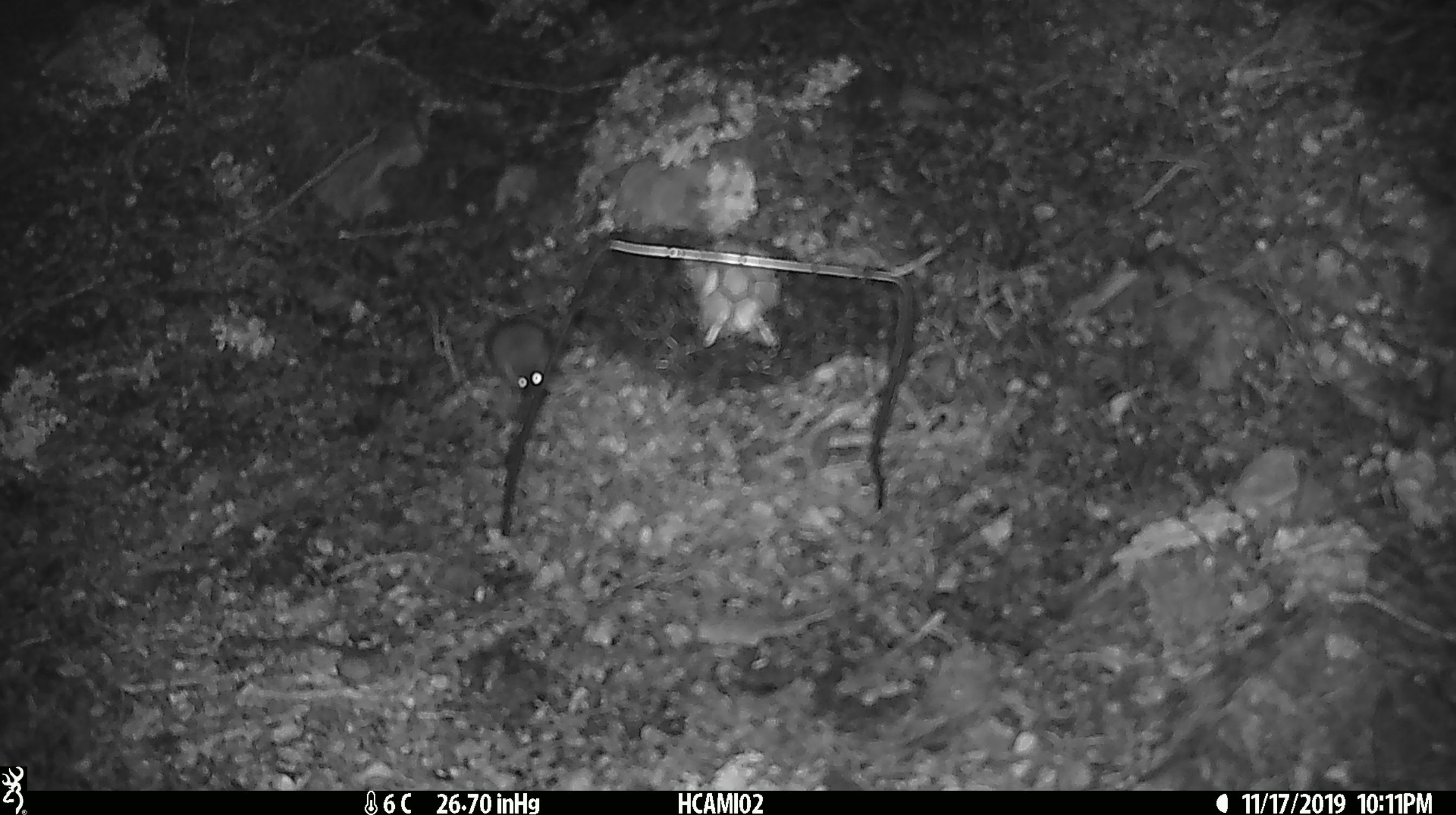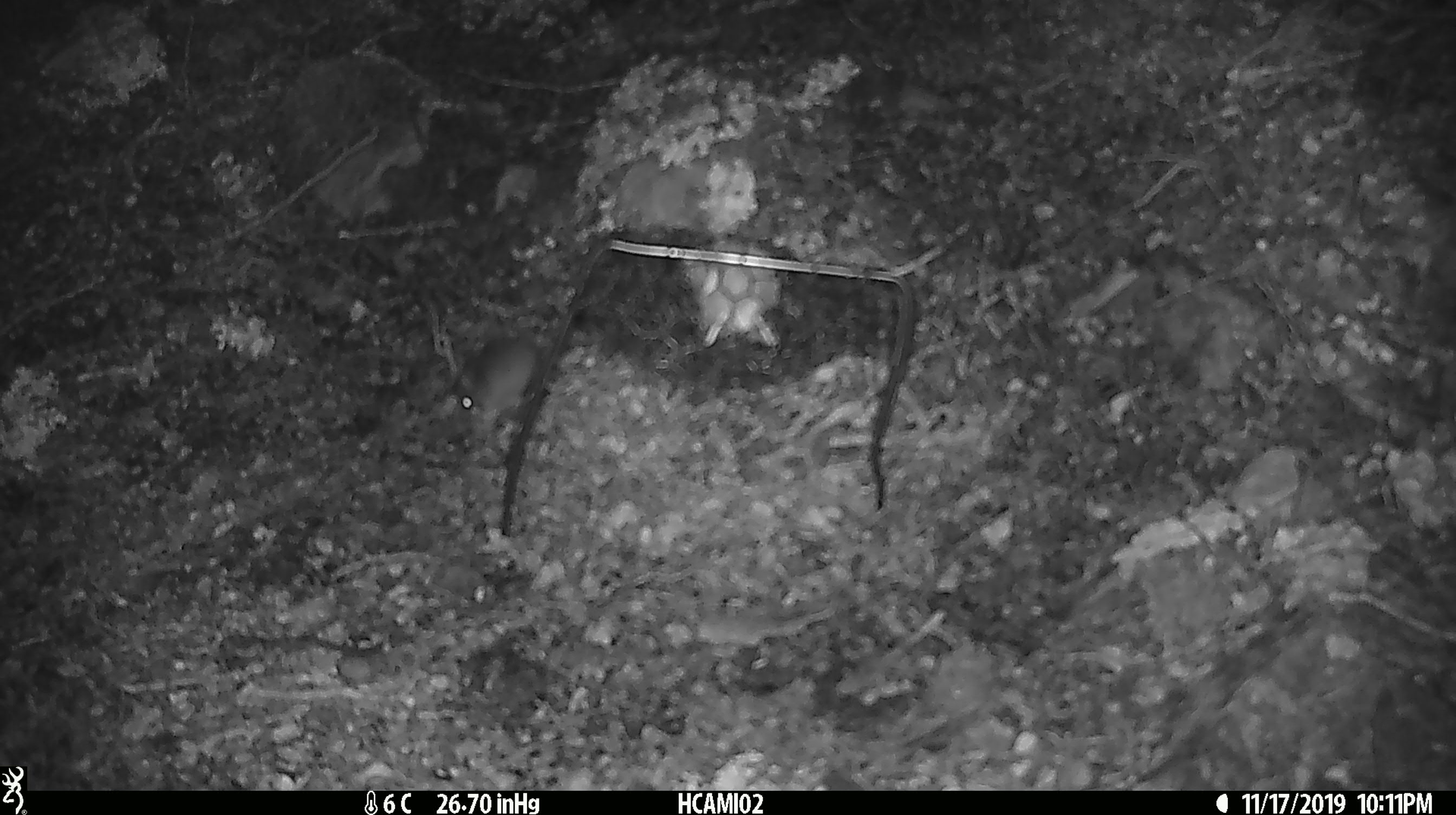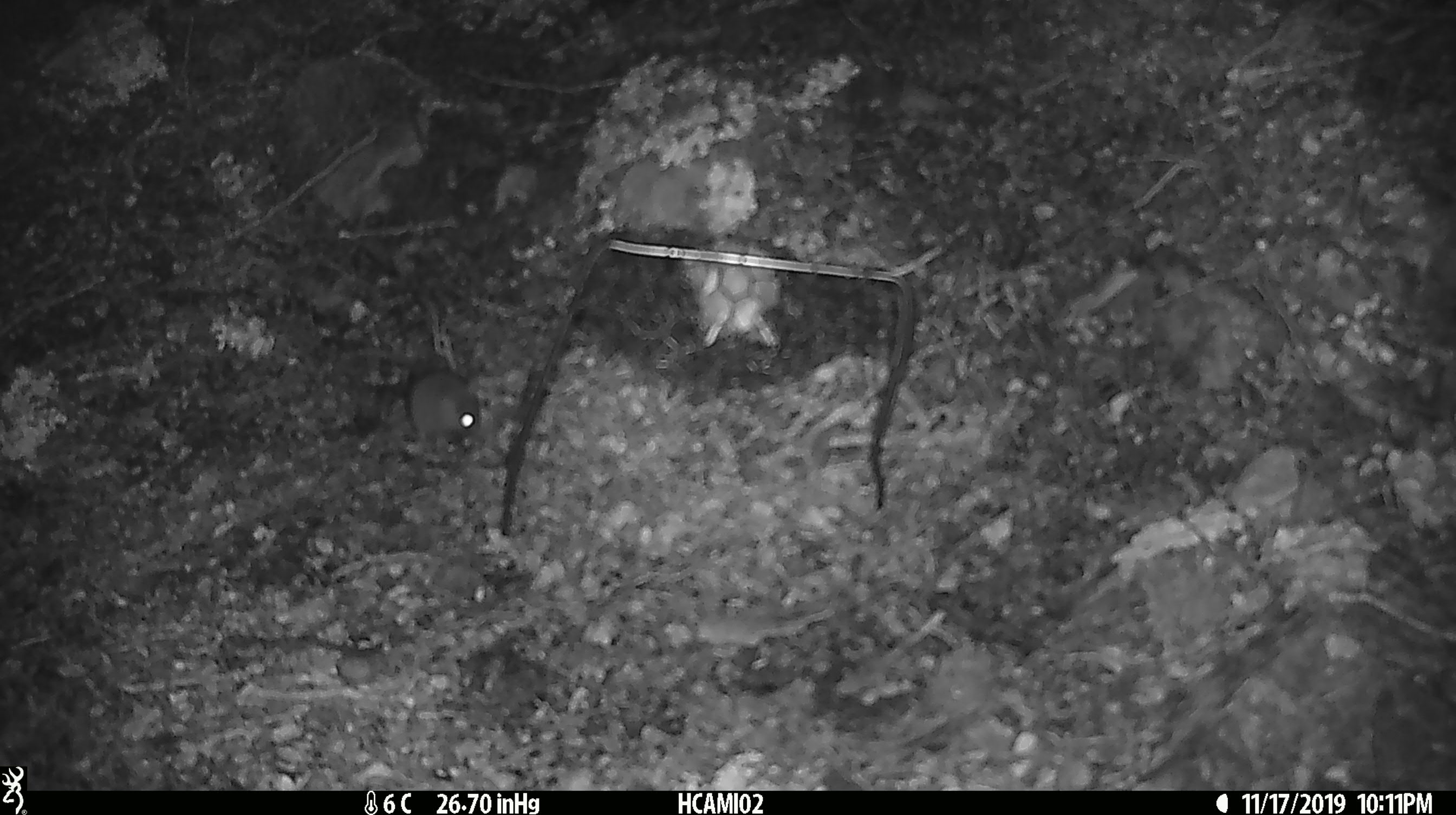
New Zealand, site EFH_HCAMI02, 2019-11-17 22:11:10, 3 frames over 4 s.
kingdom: Animalia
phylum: Chordata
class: Mammalia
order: Rodentia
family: Muridae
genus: Mus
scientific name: Mus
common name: mouse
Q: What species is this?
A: Mouse (Mus).